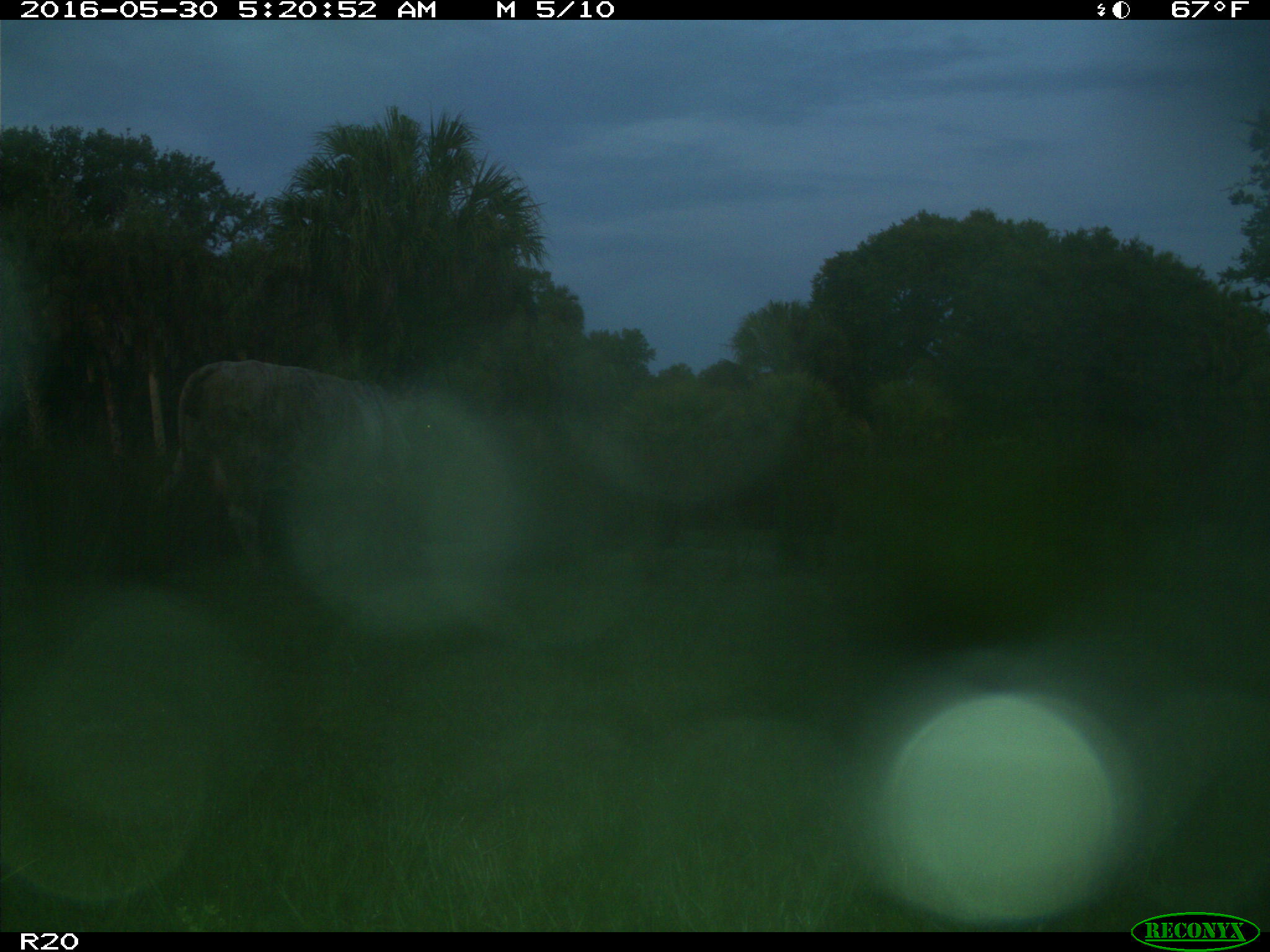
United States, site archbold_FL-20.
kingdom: Animalia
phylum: Chordata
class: Mammalia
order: Artiodactyla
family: Bovidae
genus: Bos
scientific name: Bos taurus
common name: domestic cow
Bos taurus (domestic cow).